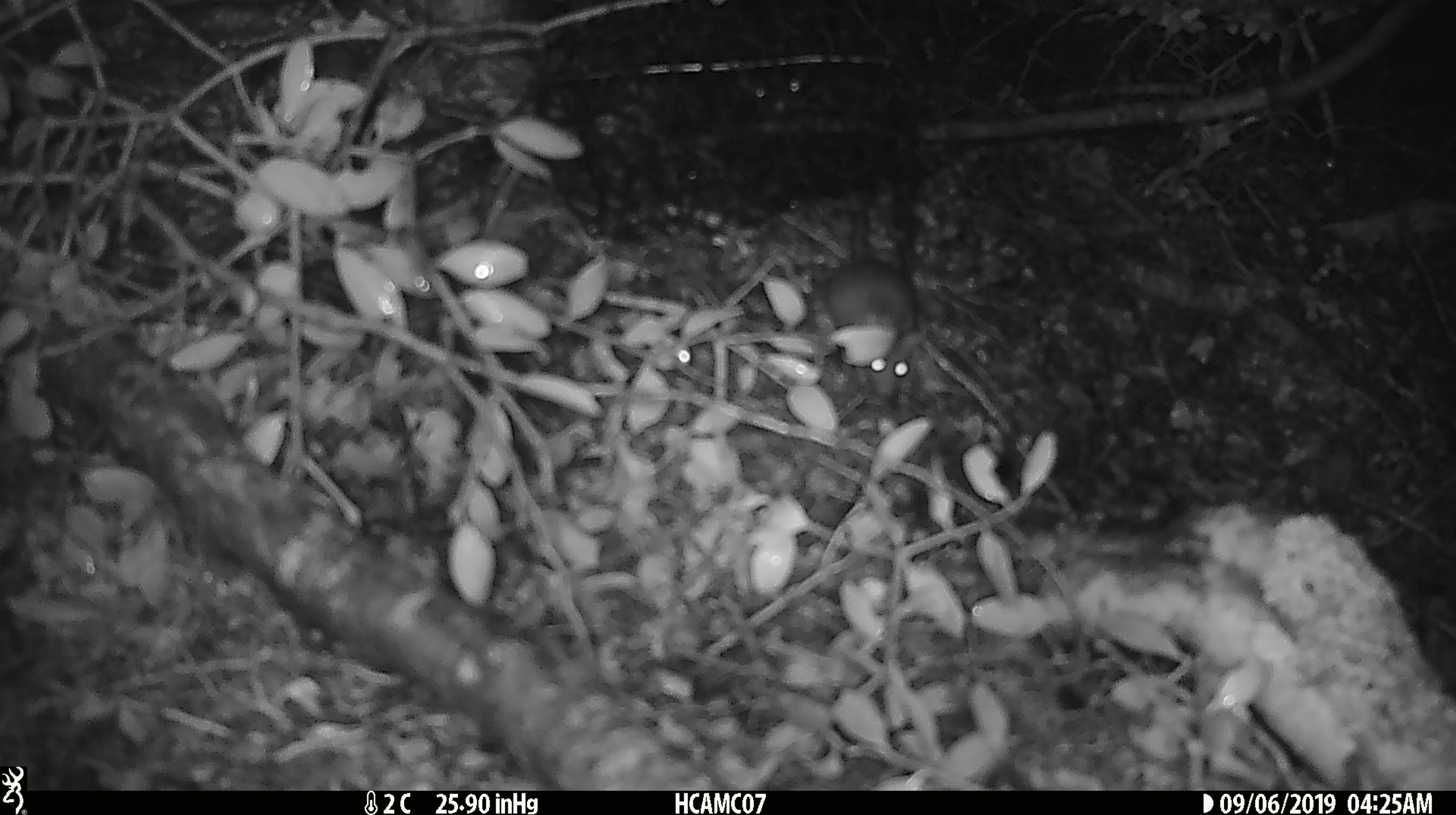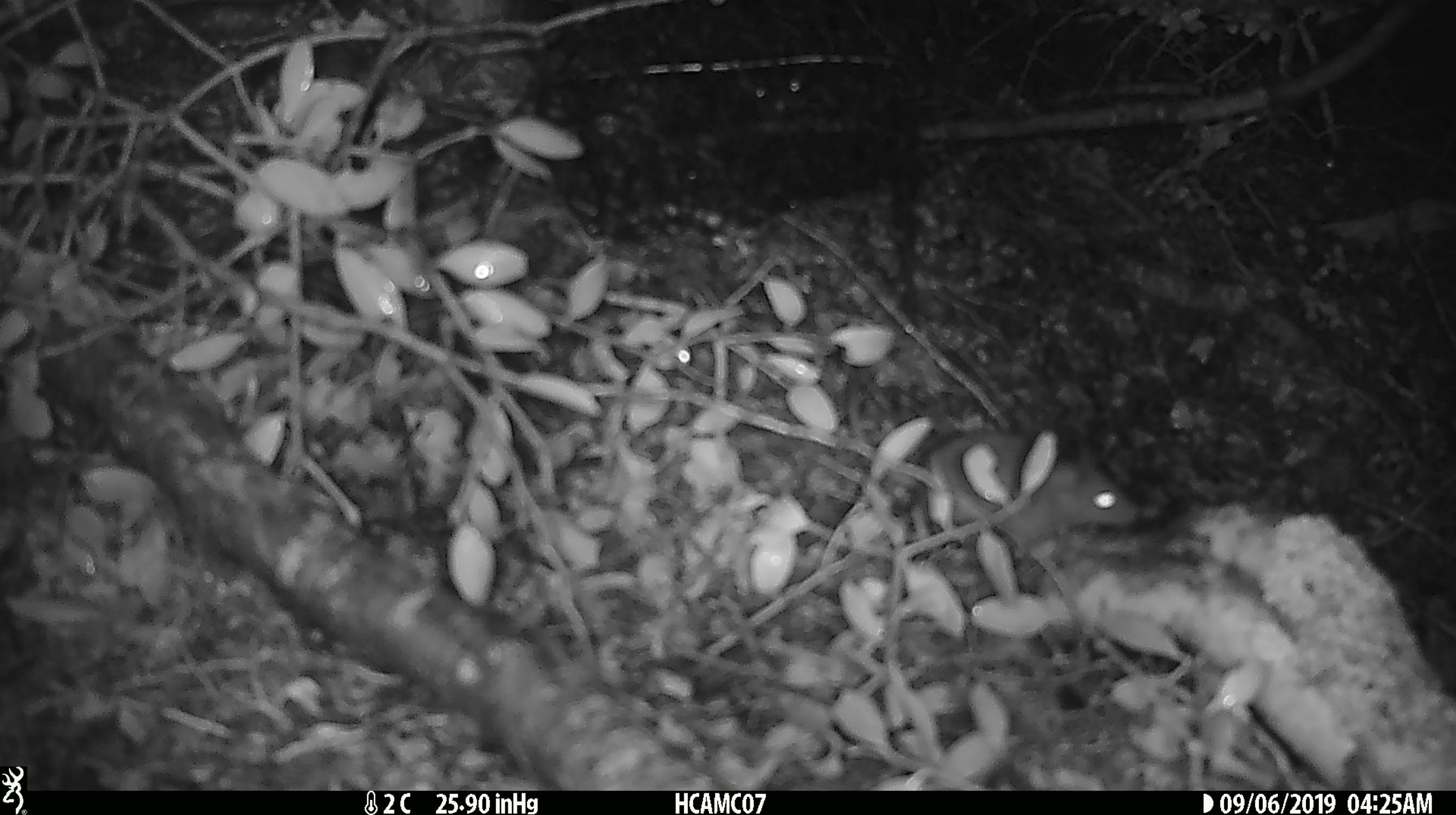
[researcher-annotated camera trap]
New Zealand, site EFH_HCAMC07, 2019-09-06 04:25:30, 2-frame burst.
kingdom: Animalia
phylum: Chordata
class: Mammalia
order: Rodentia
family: Muridae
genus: Mus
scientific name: Mus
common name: mouse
Mouse (Mus).